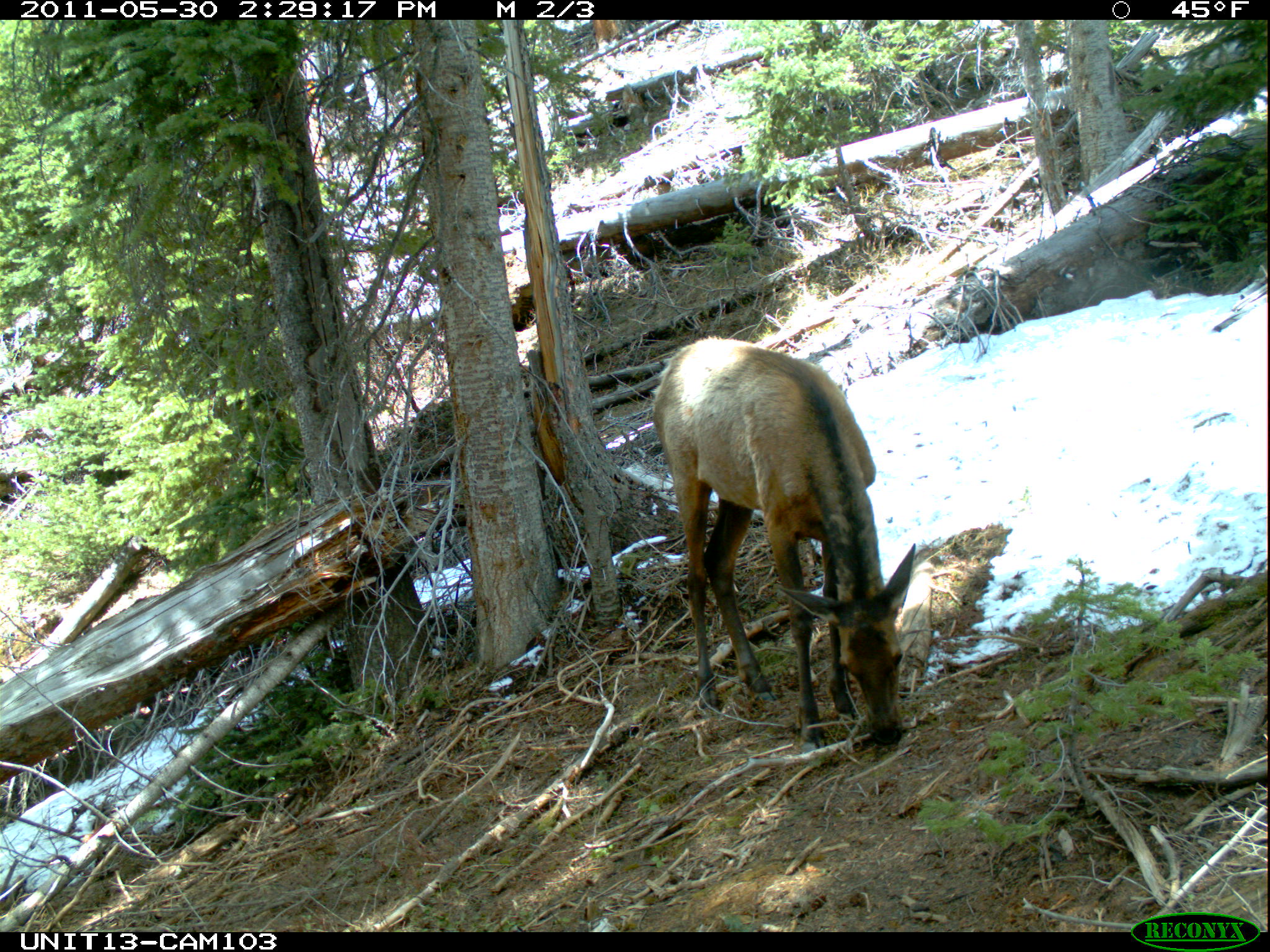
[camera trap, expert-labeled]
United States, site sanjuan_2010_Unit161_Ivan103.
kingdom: Animalia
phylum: Chordata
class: Mammalia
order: Artiodactyla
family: Cervidae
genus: Cervus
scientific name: Cervus elaphus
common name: red deer